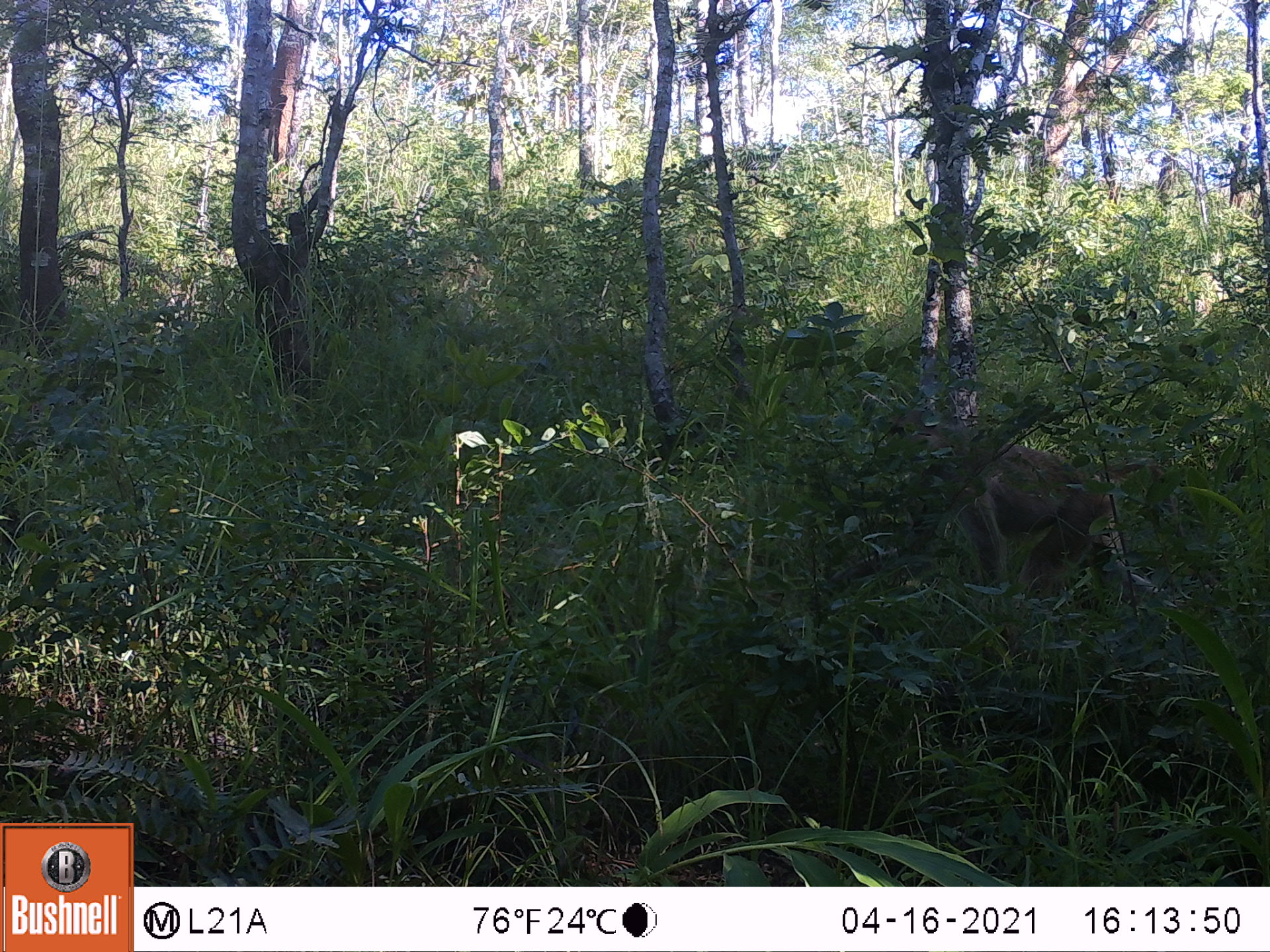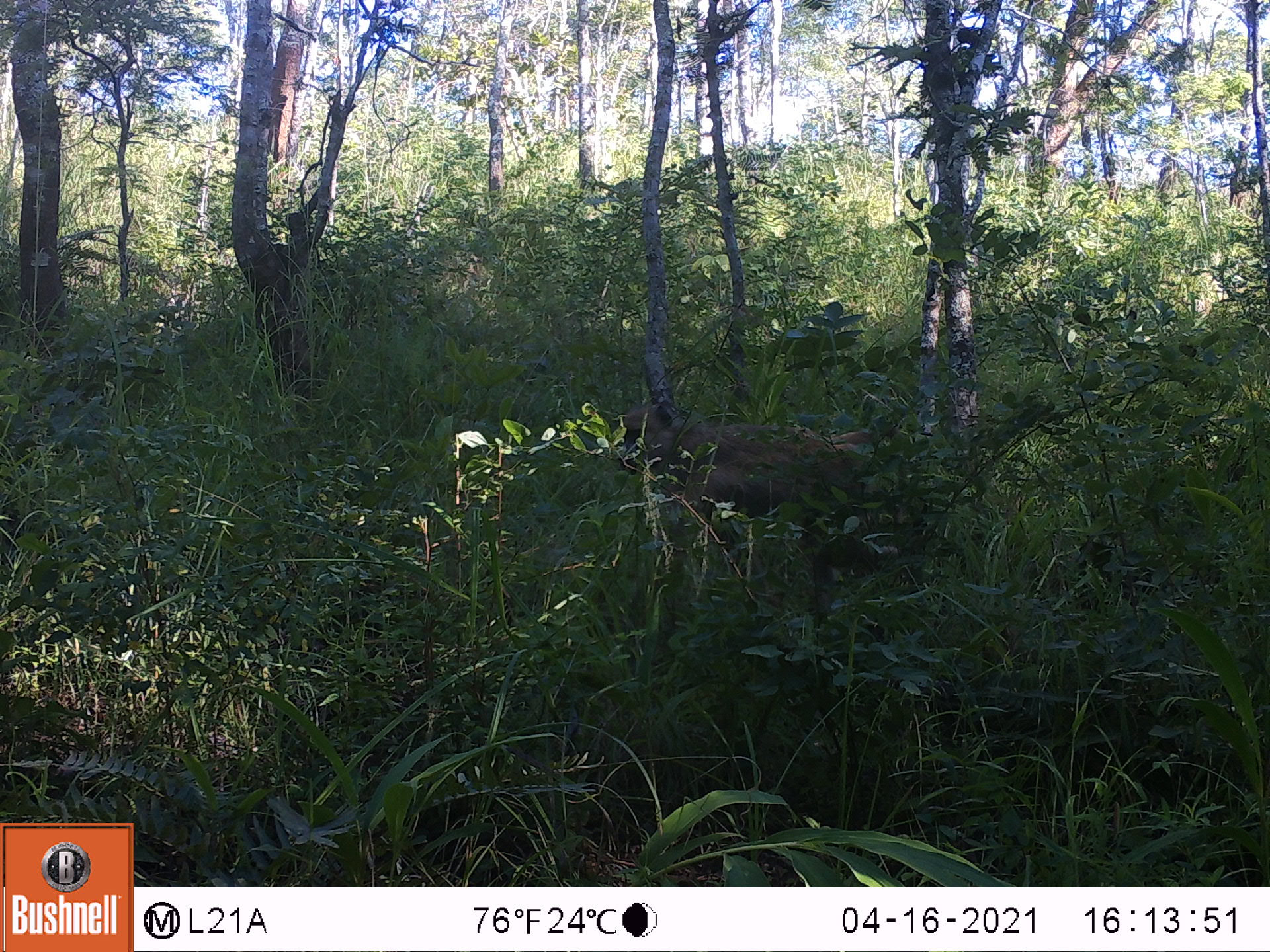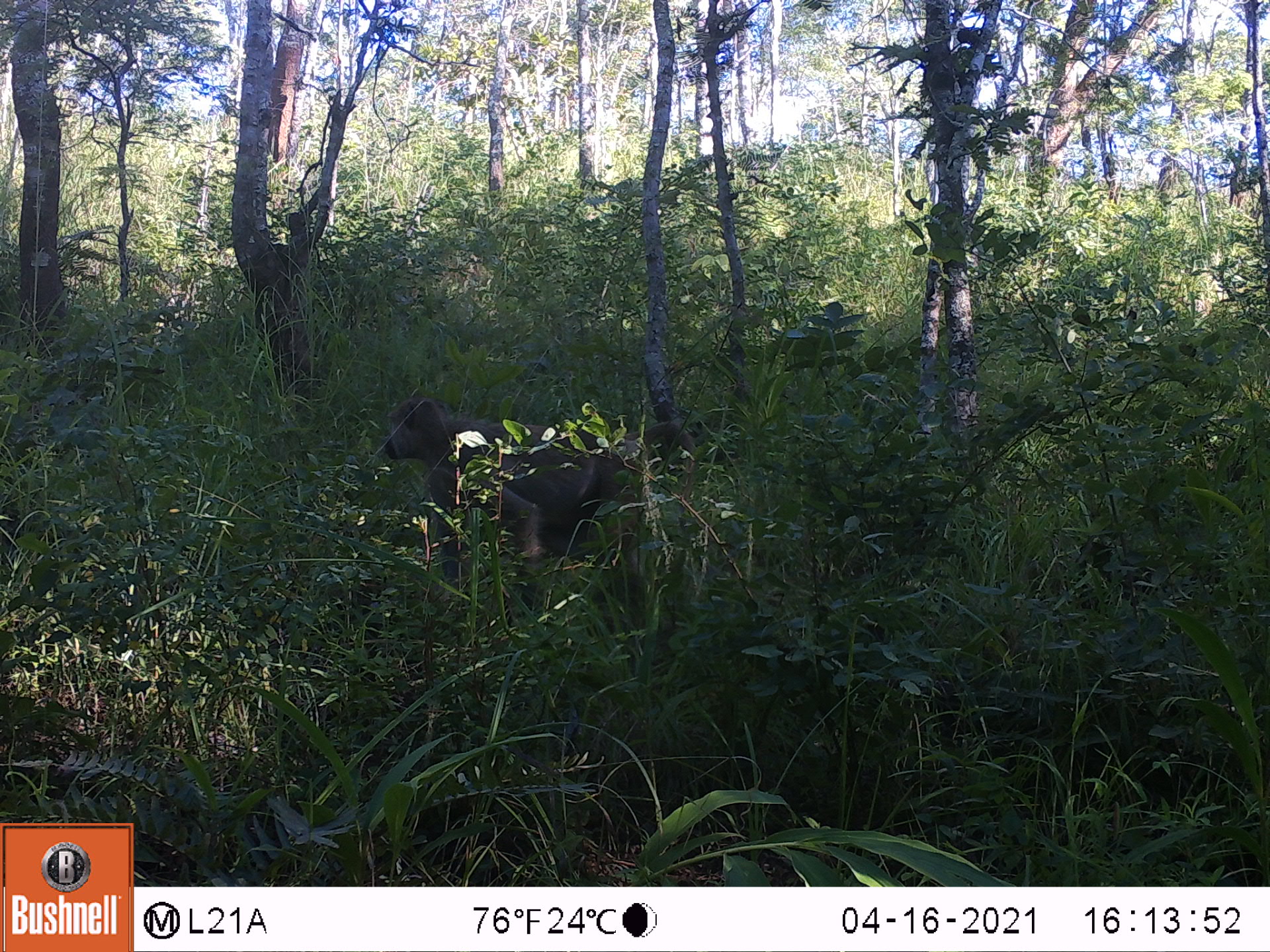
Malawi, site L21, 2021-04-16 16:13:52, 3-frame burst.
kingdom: Animalia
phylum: Chordata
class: Mammalia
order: Primates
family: Cercopithecidae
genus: Papio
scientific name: Papio cynocephalus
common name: yellow baboon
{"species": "yellow baboon (Papio cynocephalus)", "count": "1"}